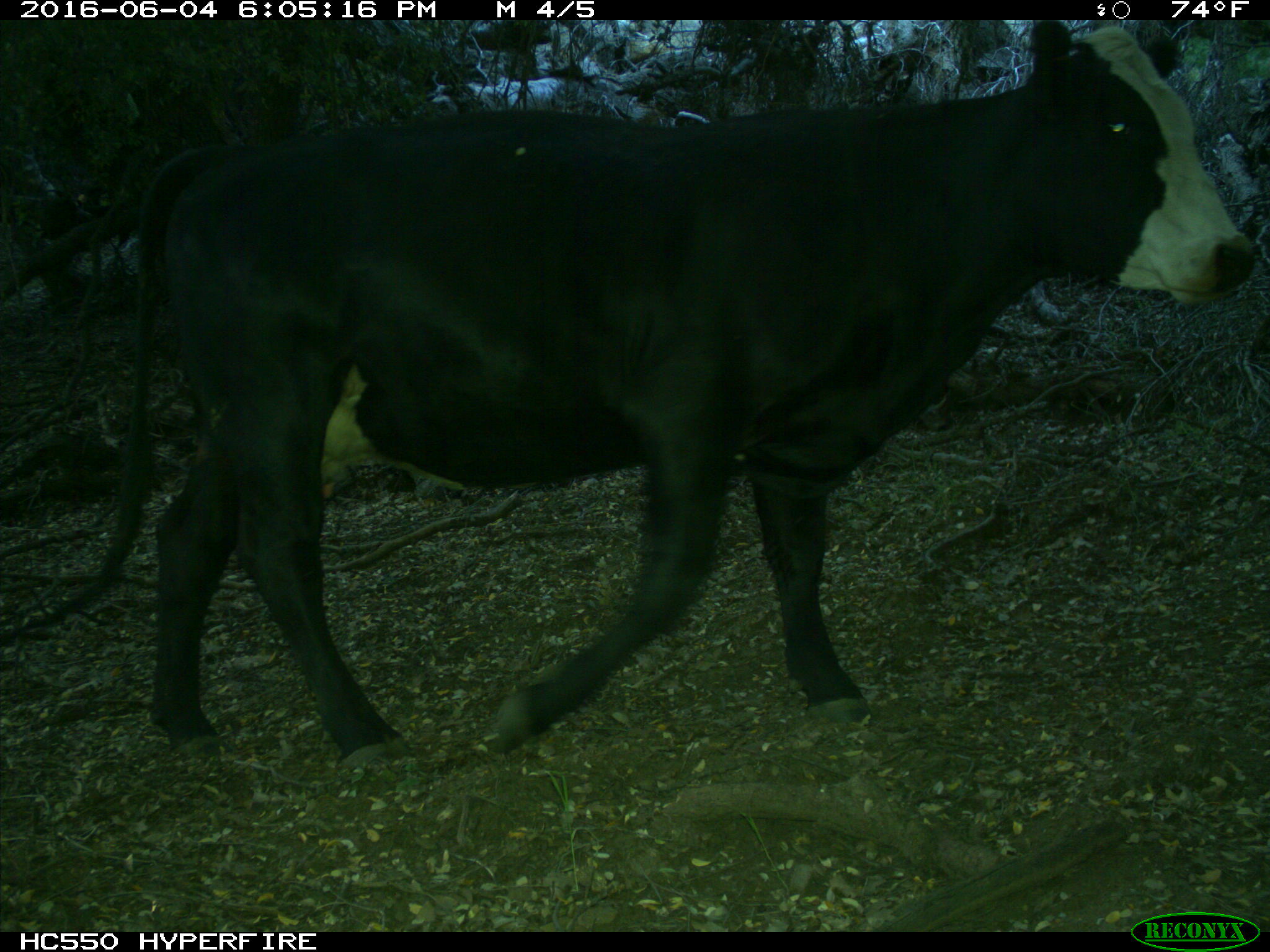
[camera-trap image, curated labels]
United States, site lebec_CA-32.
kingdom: Animalia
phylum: Chordata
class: Mammalia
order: Artiodactyla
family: Bovidae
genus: Bos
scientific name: Bos taurus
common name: domestic cow